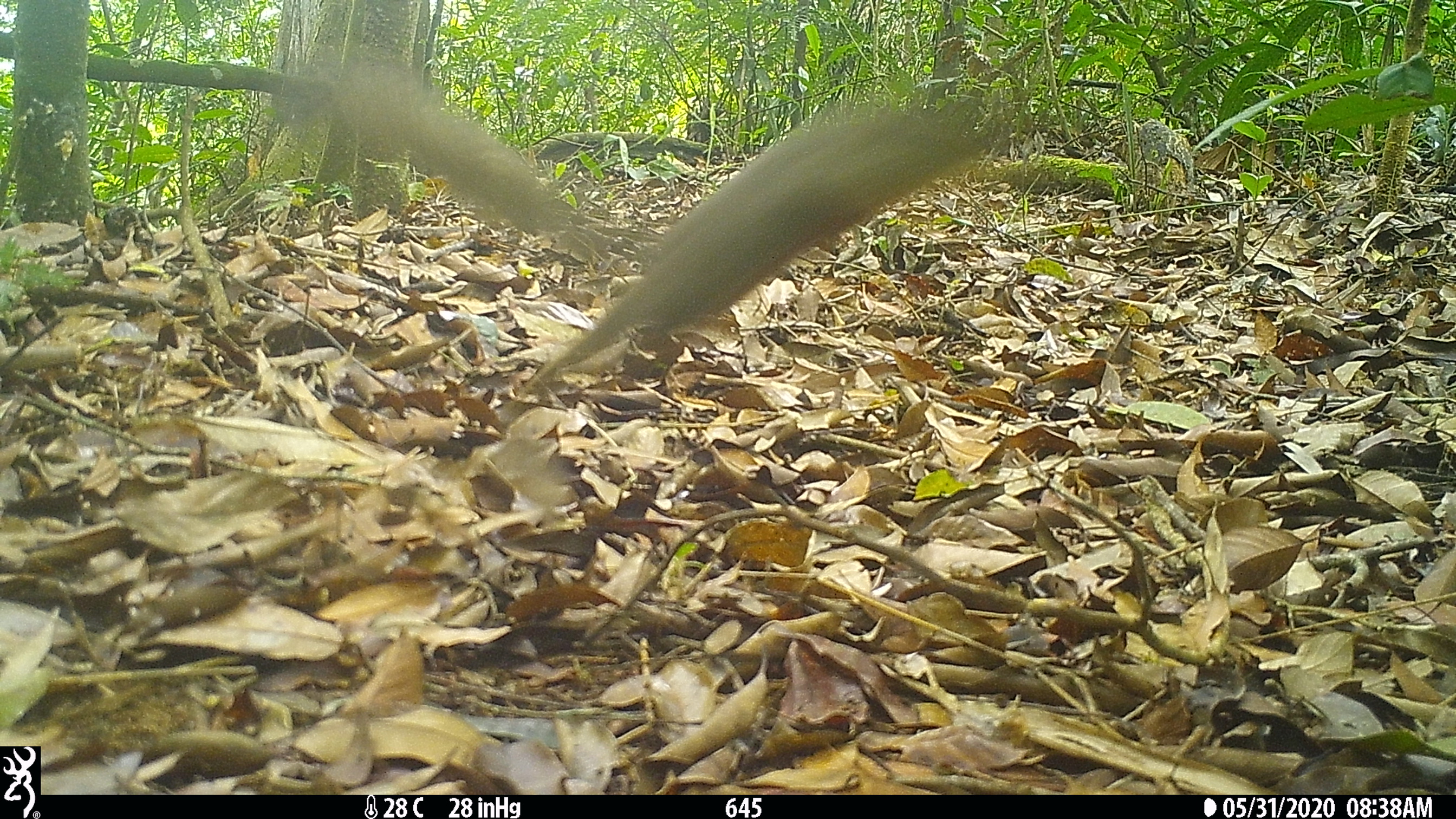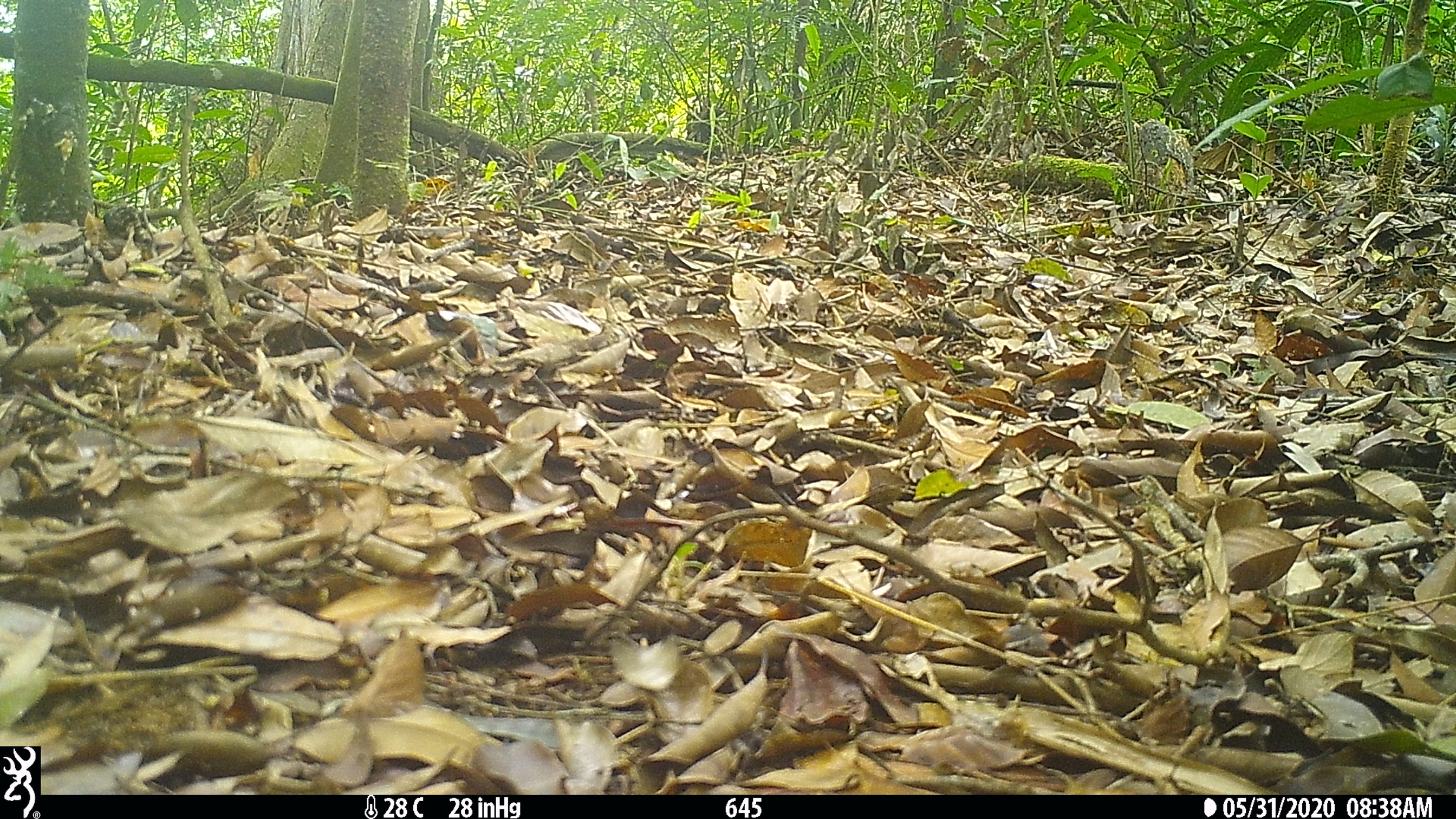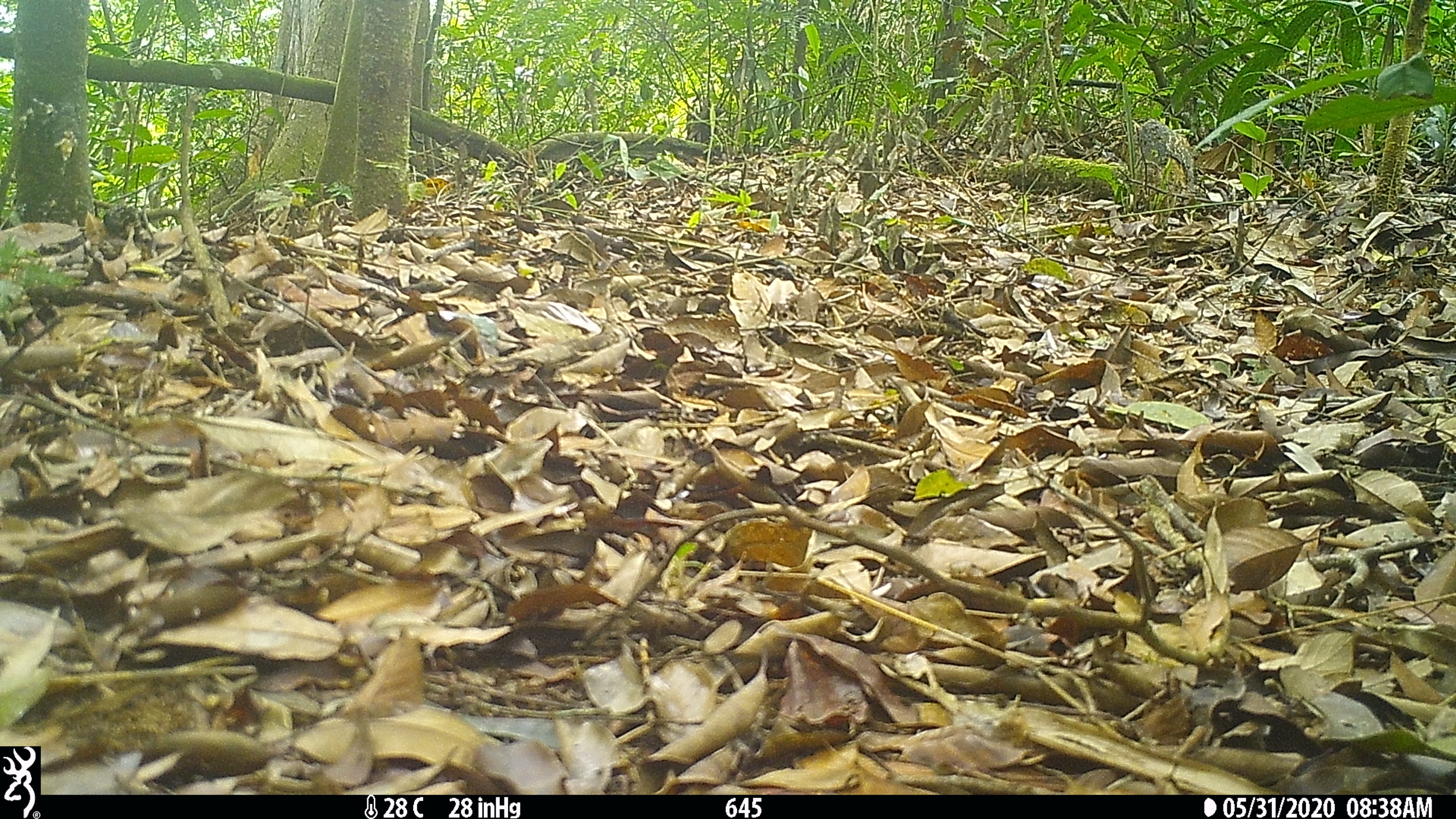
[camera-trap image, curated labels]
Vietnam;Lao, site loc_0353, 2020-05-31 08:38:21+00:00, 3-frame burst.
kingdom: Animalia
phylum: Chordata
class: Mammalia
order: Rodentia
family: Sciuridae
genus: Sciurus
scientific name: Sciurus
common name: squirrel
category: unidentified squirrel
Unidentified squirrel (squirrel) (Sciurus). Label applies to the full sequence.